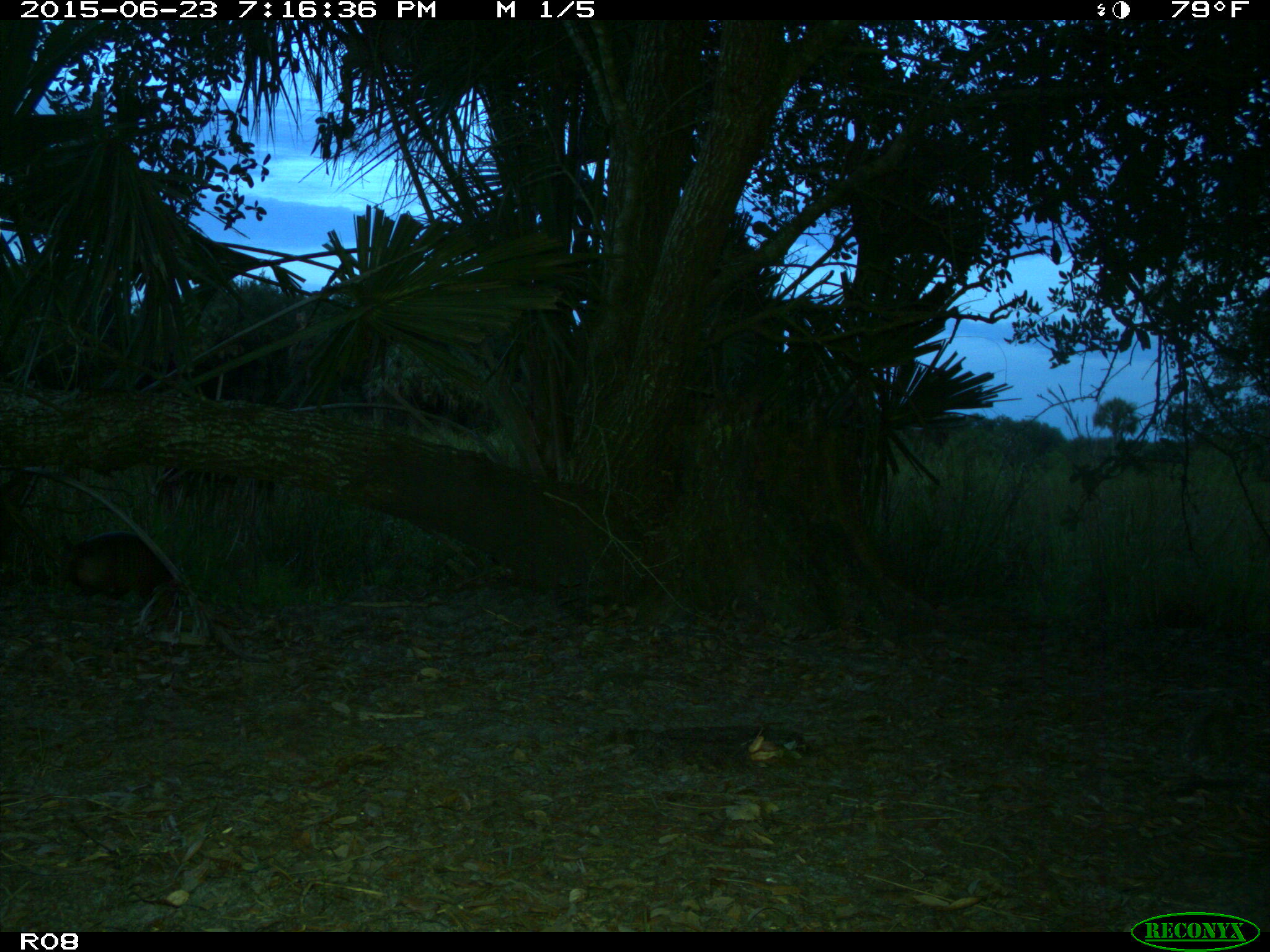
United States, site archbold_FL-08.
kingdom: Animalia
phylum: Chordata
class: Mammalia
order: Cingulata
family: Dasypodidae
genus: Dasypus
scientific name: Dasypus novemcinctus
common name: nine-banded armadillo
Dasypus novemcinctus (nine-banded armadillo).